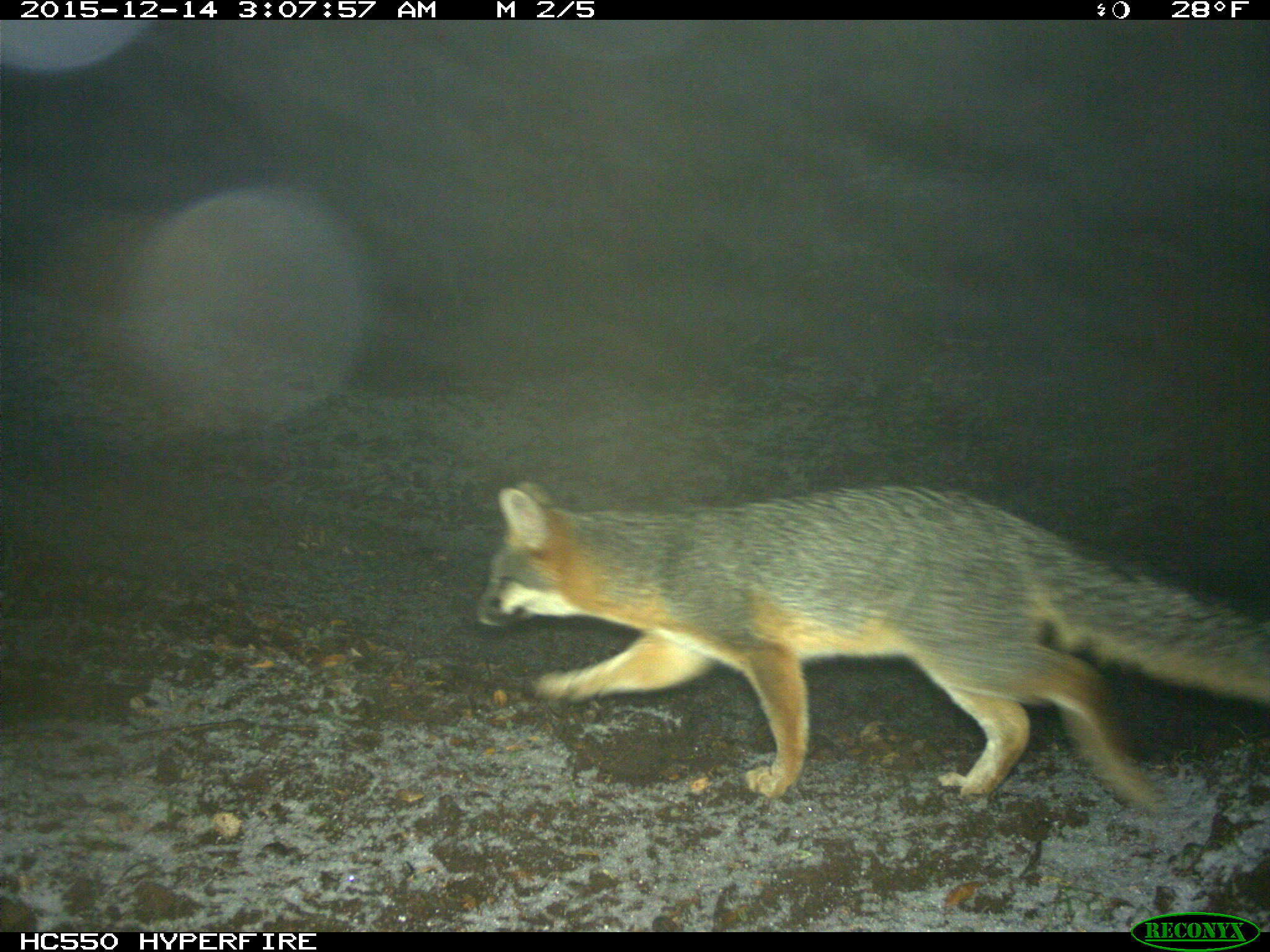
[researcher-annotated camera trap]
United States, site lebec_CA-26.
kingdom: Animalia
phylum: Chordata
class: Mammalia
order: Carnivora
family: Canidae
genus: Urocyon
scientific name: Urocyon cinereoargenteus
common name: gray fox